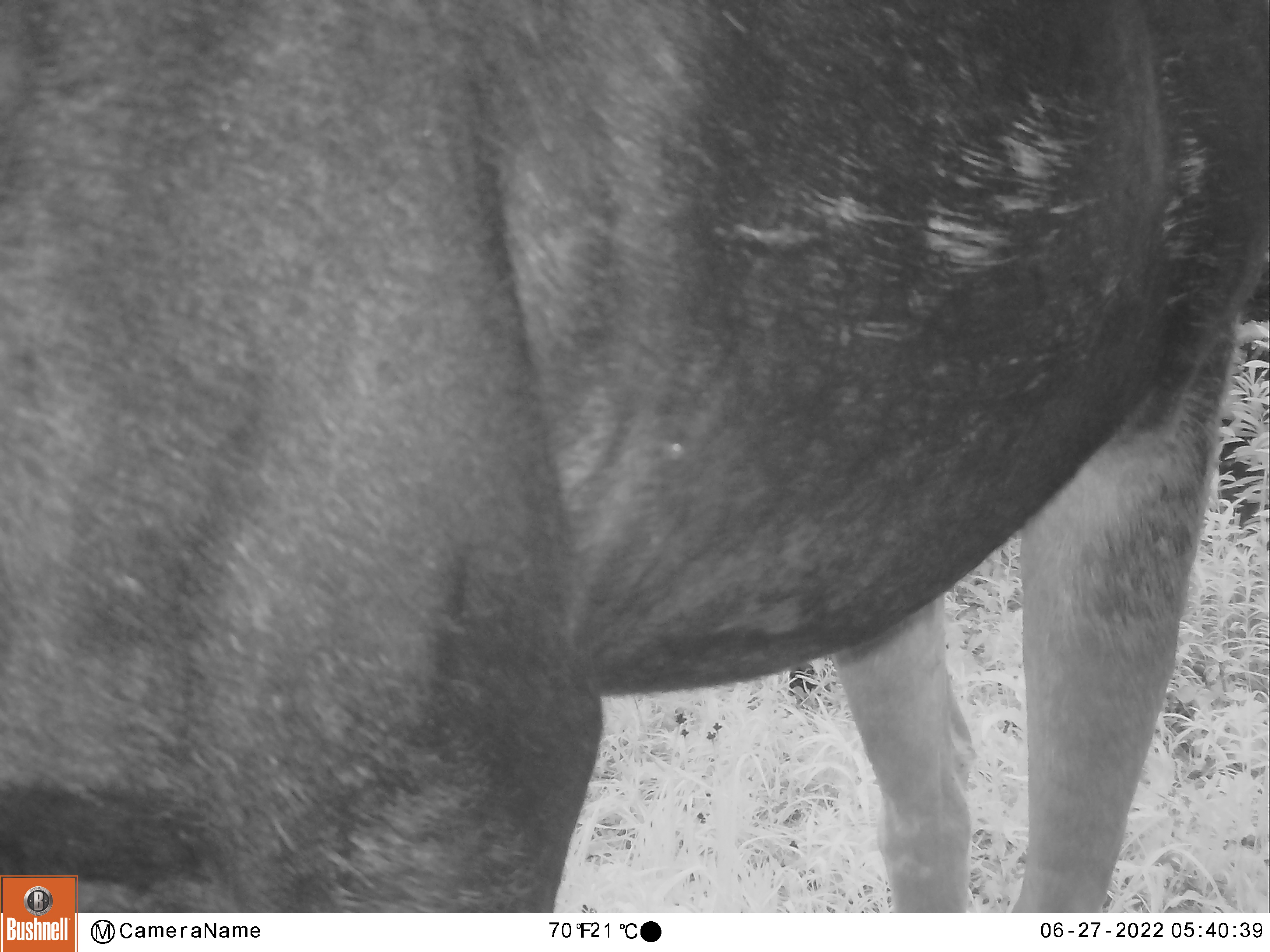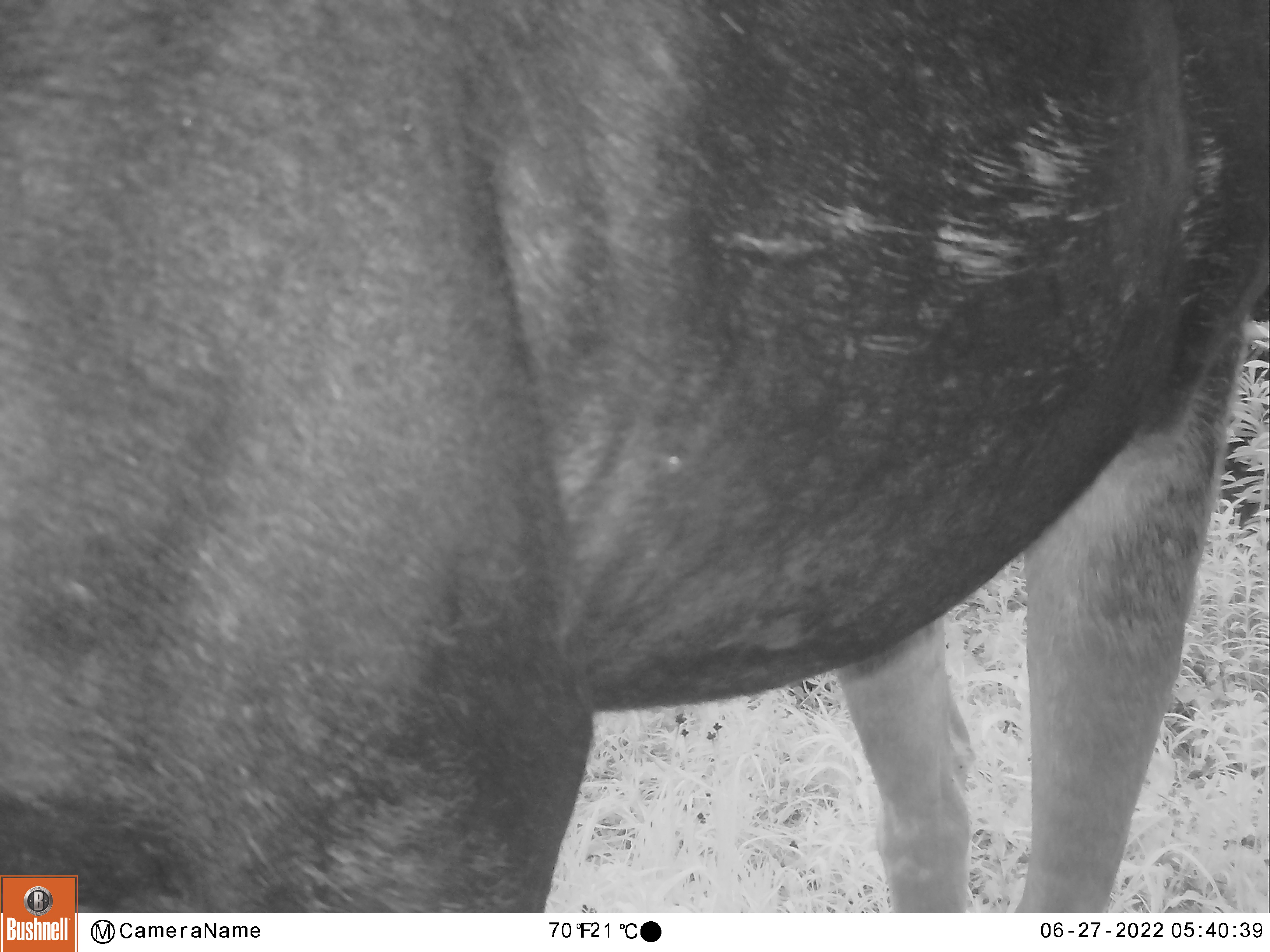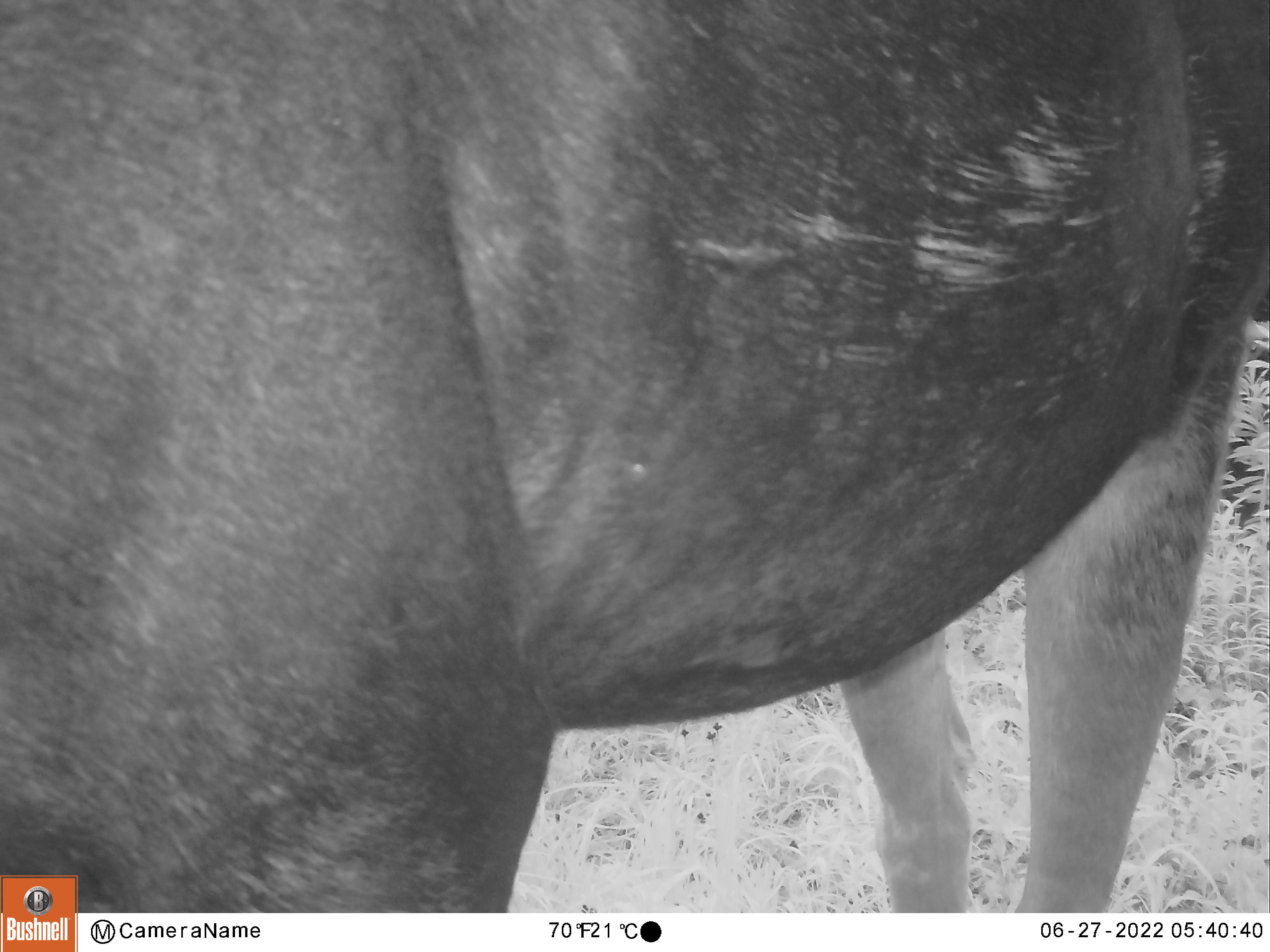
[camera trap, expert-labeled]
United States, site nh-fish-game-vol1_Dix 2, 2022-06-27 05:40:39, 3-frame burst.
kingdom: Animalia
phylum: Chordata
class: Mammalia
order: Artiodactyla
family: Cervidae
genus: Alces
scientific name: Alces alces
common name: moose